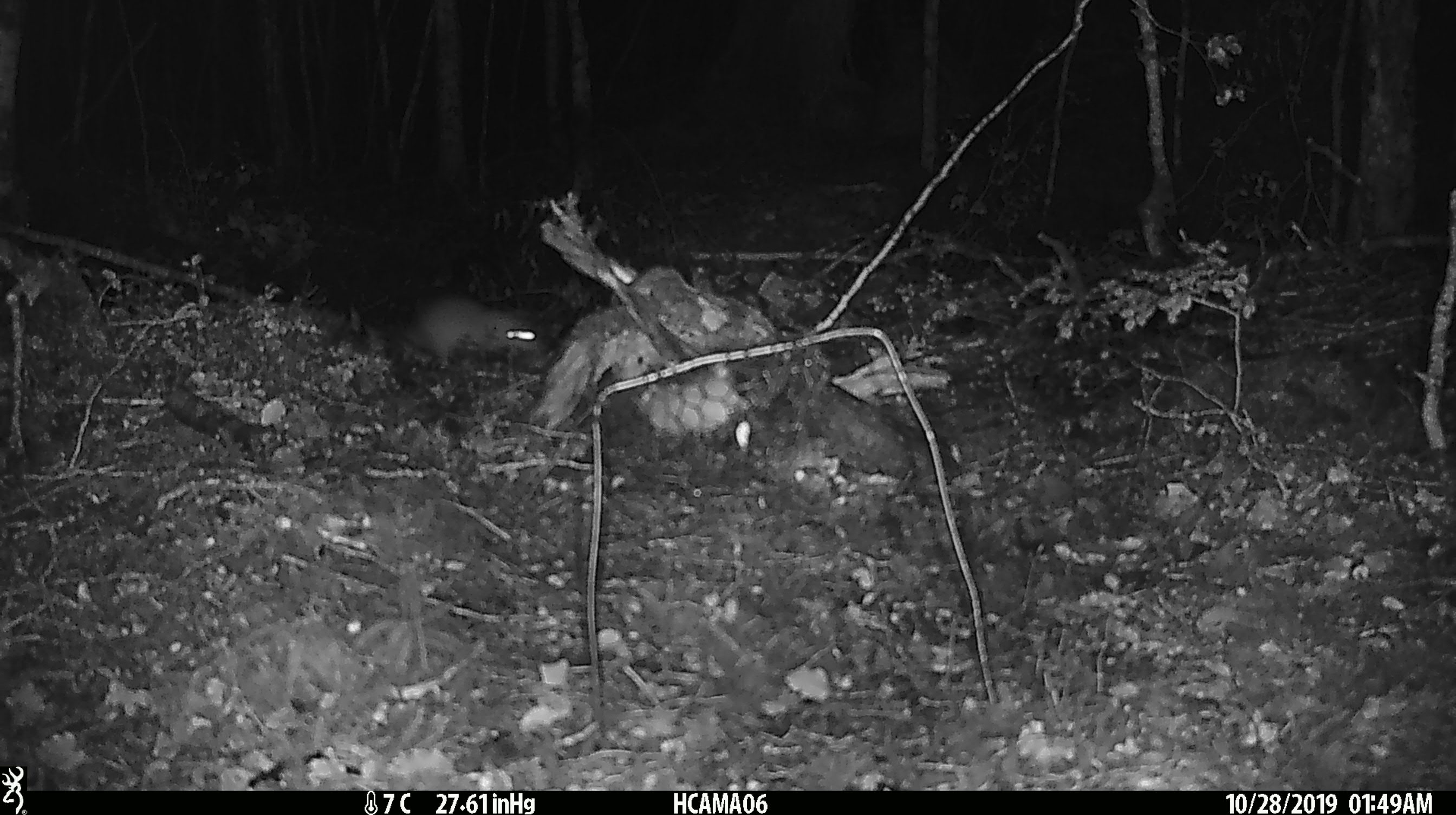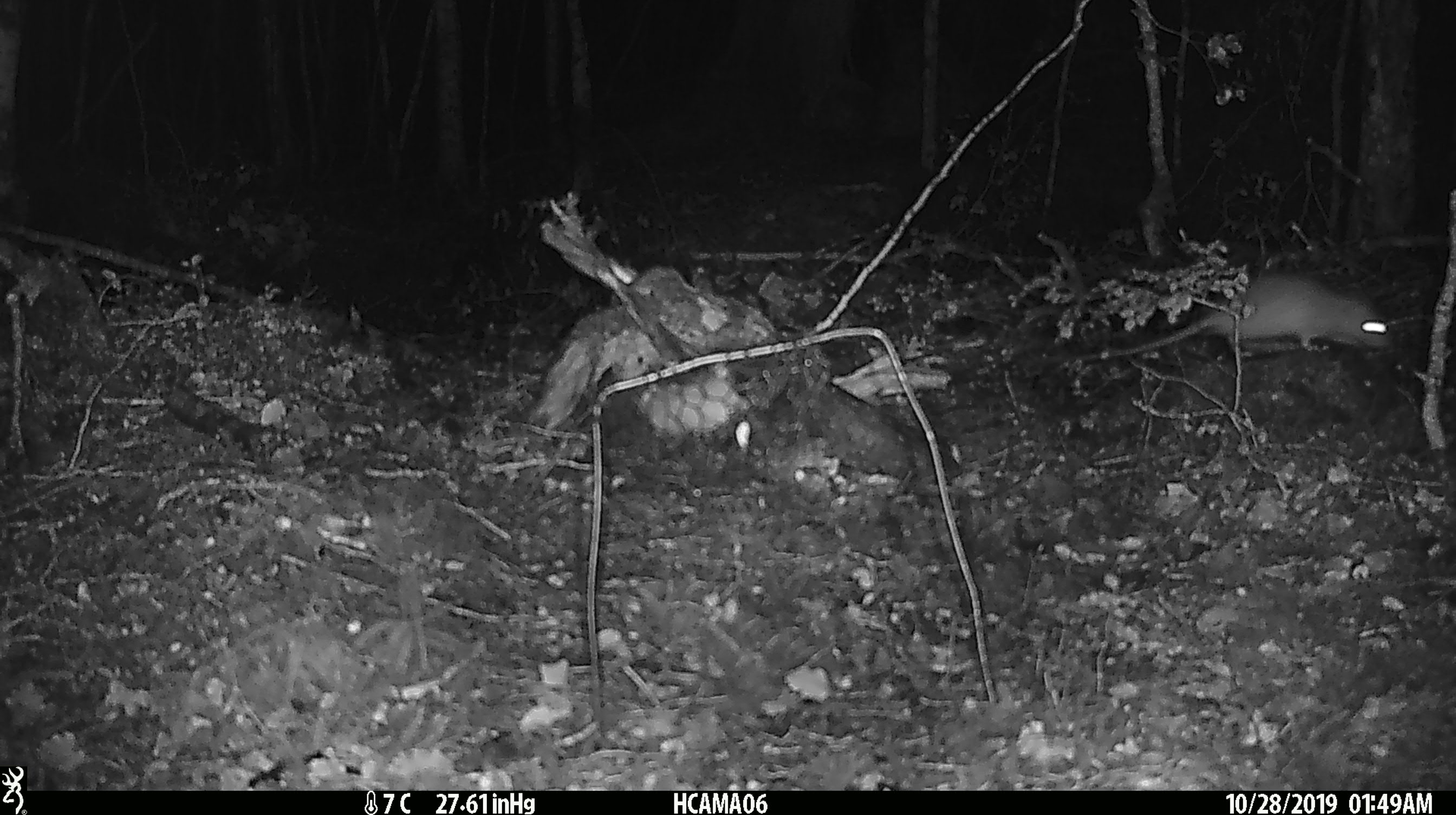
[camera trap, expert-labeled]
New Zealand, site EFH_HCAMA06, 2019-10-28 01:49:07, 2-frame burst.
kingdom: Animalia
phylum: Chordata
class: Mammalia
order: Rodentia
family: Muridae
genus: Mus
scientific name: Mus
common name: mouse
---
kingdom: Animalia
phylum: Chordata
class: Mammalia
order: Rodentia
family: Muridae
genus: Rattus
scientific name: Rattus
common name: rat